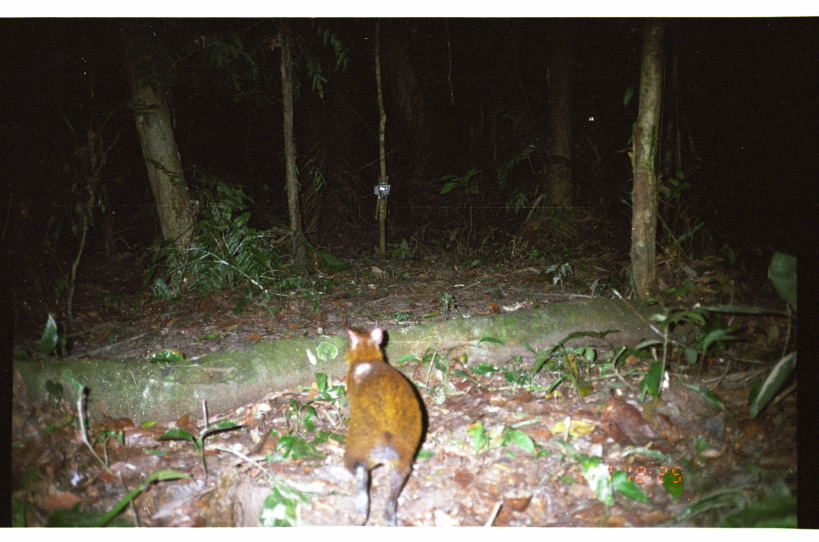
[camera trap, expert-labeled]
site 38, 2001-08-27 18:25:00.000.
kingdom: Animalia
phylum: Chordata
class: Mammalia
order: Rodentia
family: Dasyproctidae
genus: Dasyprocta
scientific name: Dasyprocta punctata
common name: central american agouti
Dasyprocta punctata (central american agouti).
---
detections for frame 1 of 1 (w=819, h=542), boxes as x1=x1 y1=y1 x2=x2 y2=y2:
dasyprocta punctata: x1=339 y1=323 x2=425 y2=524